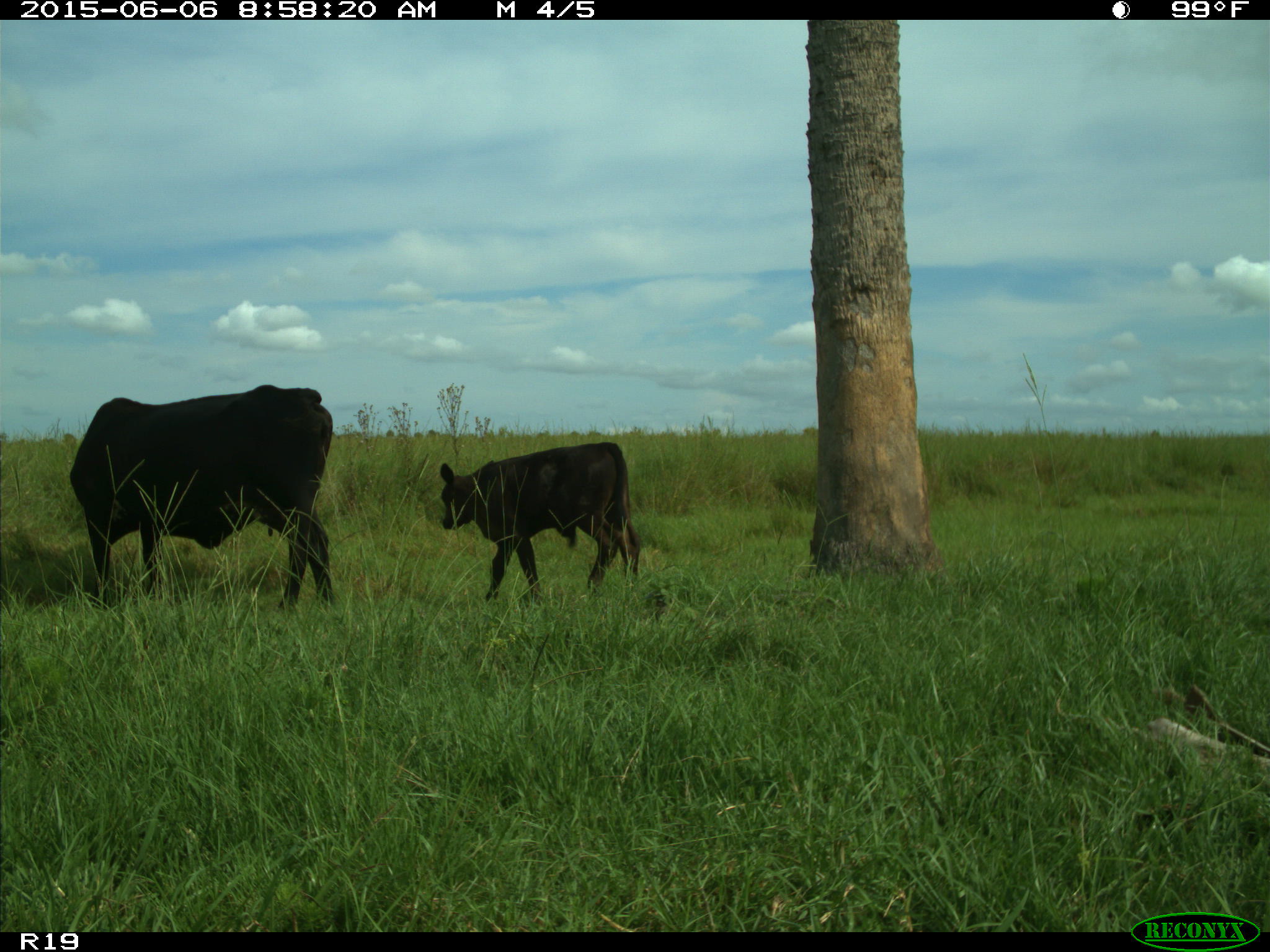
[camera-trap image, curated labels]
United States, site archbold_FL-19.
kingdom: Animalia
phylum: Chordata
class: Mammalia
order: Artiodactyla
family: Bovidae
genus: Bos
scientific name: Bos taurus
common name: domestic cow